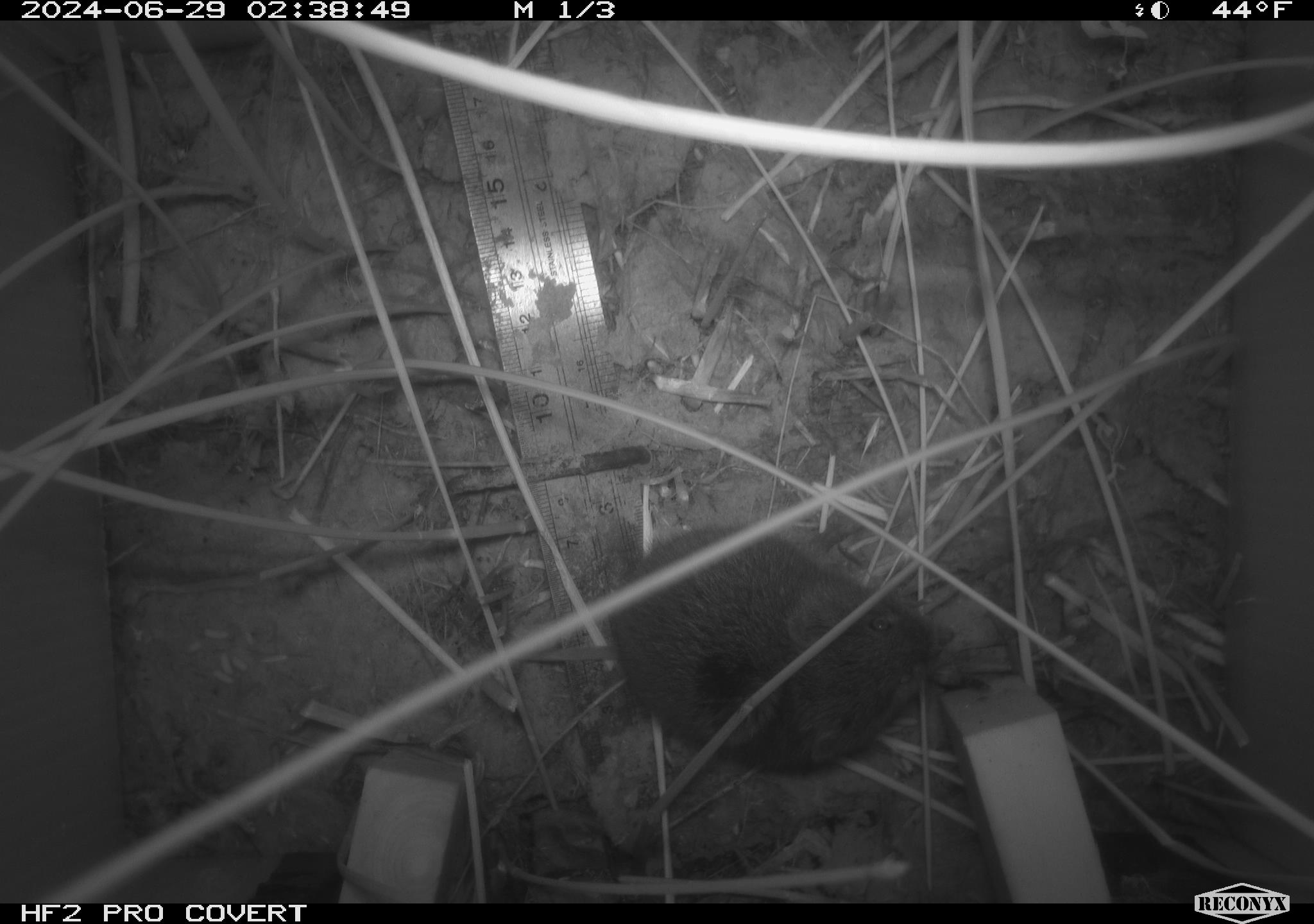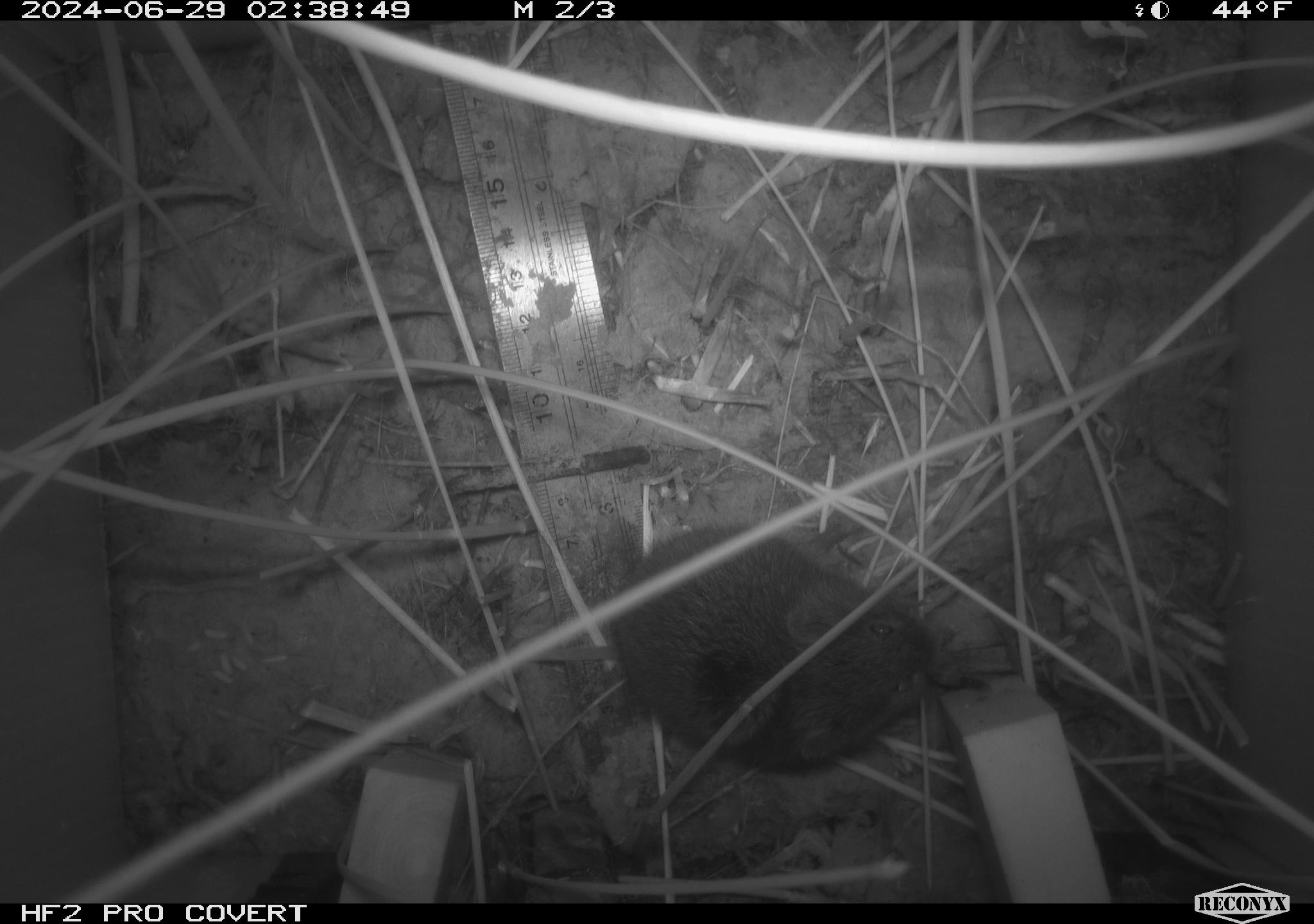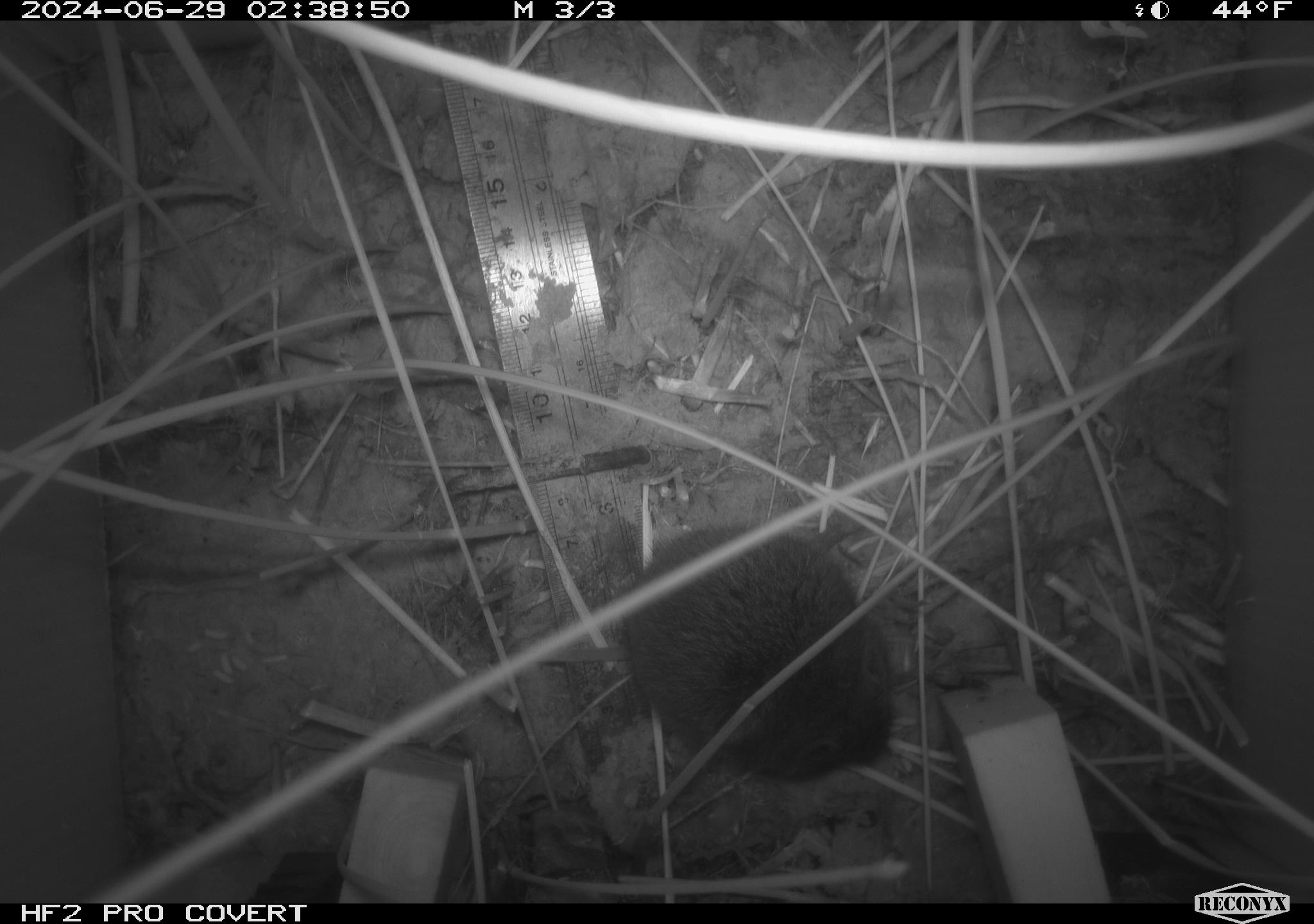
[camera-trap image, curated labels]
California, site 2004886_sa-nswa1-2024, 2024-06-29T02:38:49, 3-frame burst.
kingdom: Animalia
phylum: Chordata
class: Mammalia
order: Rodentia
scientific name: Rodentia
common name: rodent